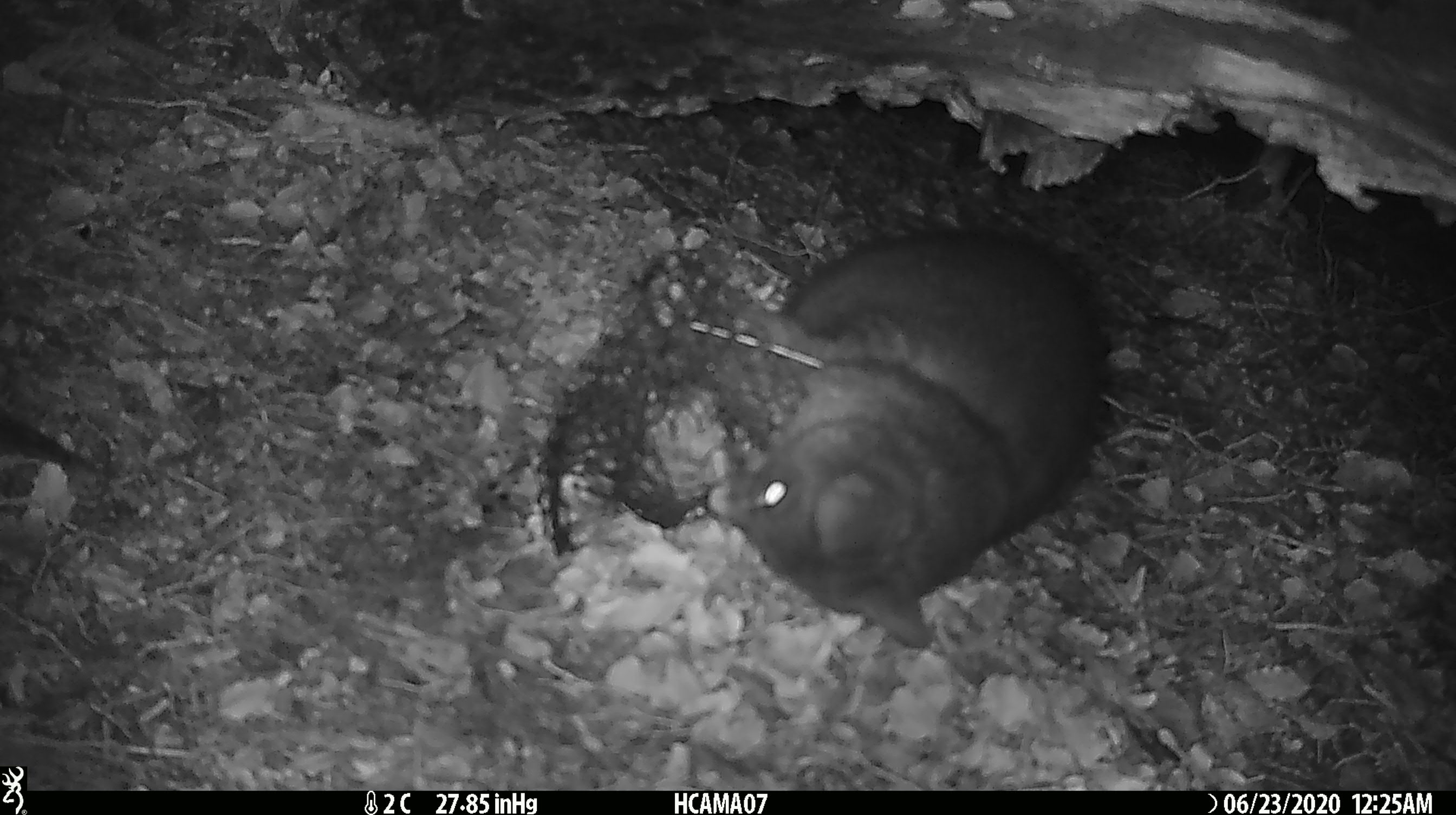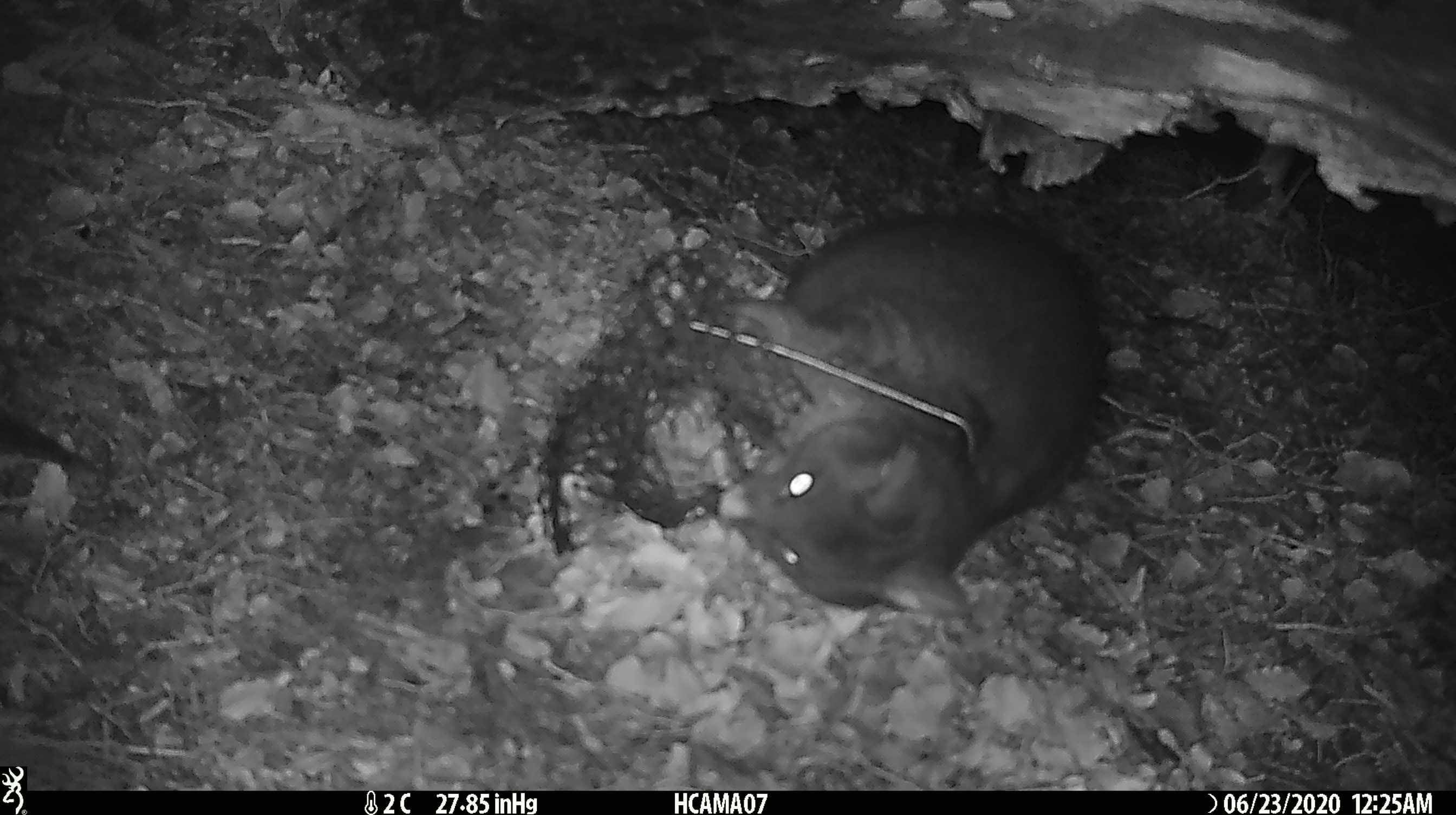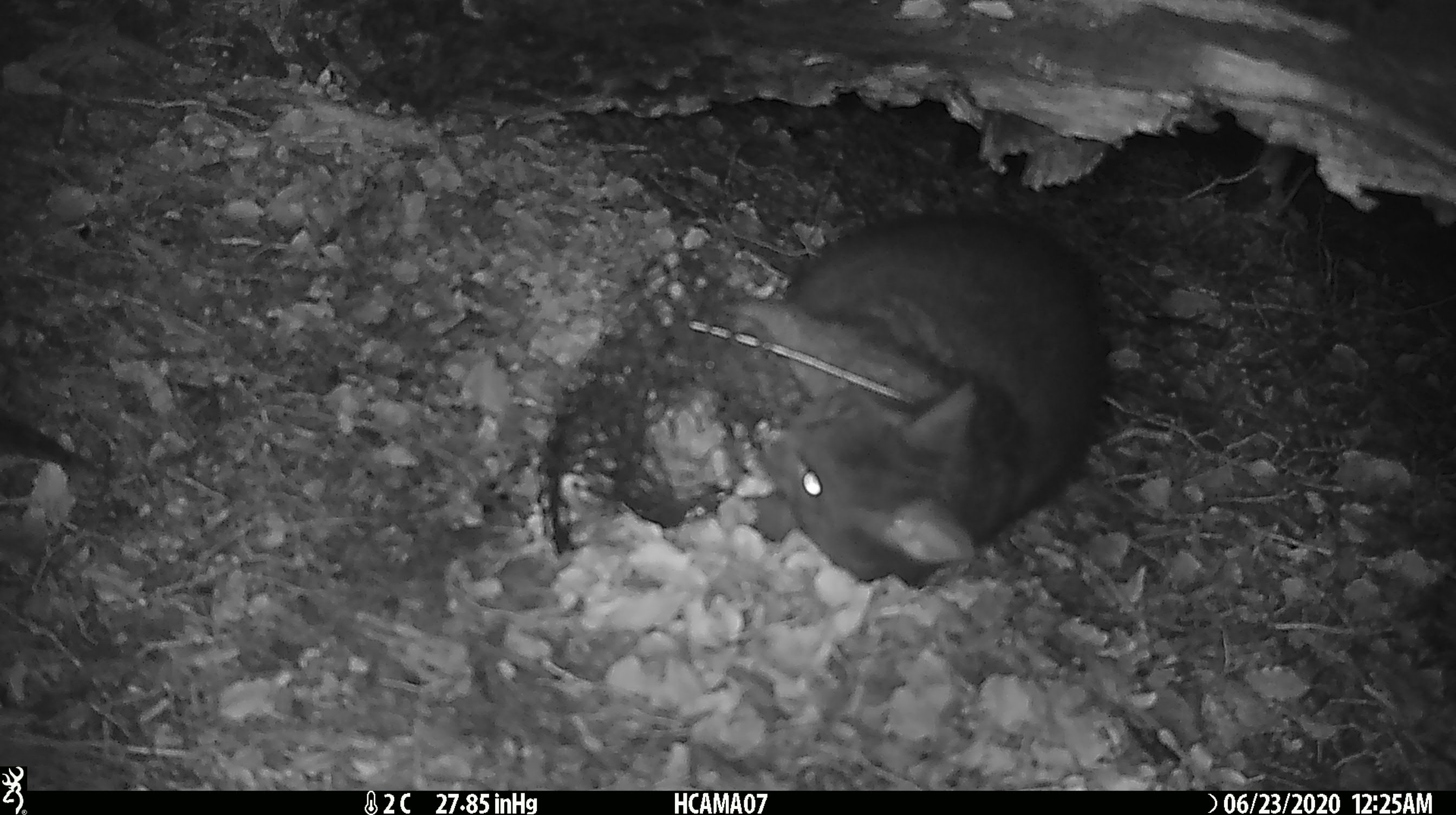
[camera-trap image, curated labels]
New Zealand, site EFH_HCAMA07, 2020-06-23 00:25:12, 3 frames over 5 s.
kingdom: Animalia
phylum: Chordata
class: Mammalia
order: Diprotodontia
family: Phalangeridae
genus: Trichosurus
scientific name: Trichosurus vulpecula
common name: common brushtail possum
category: possum